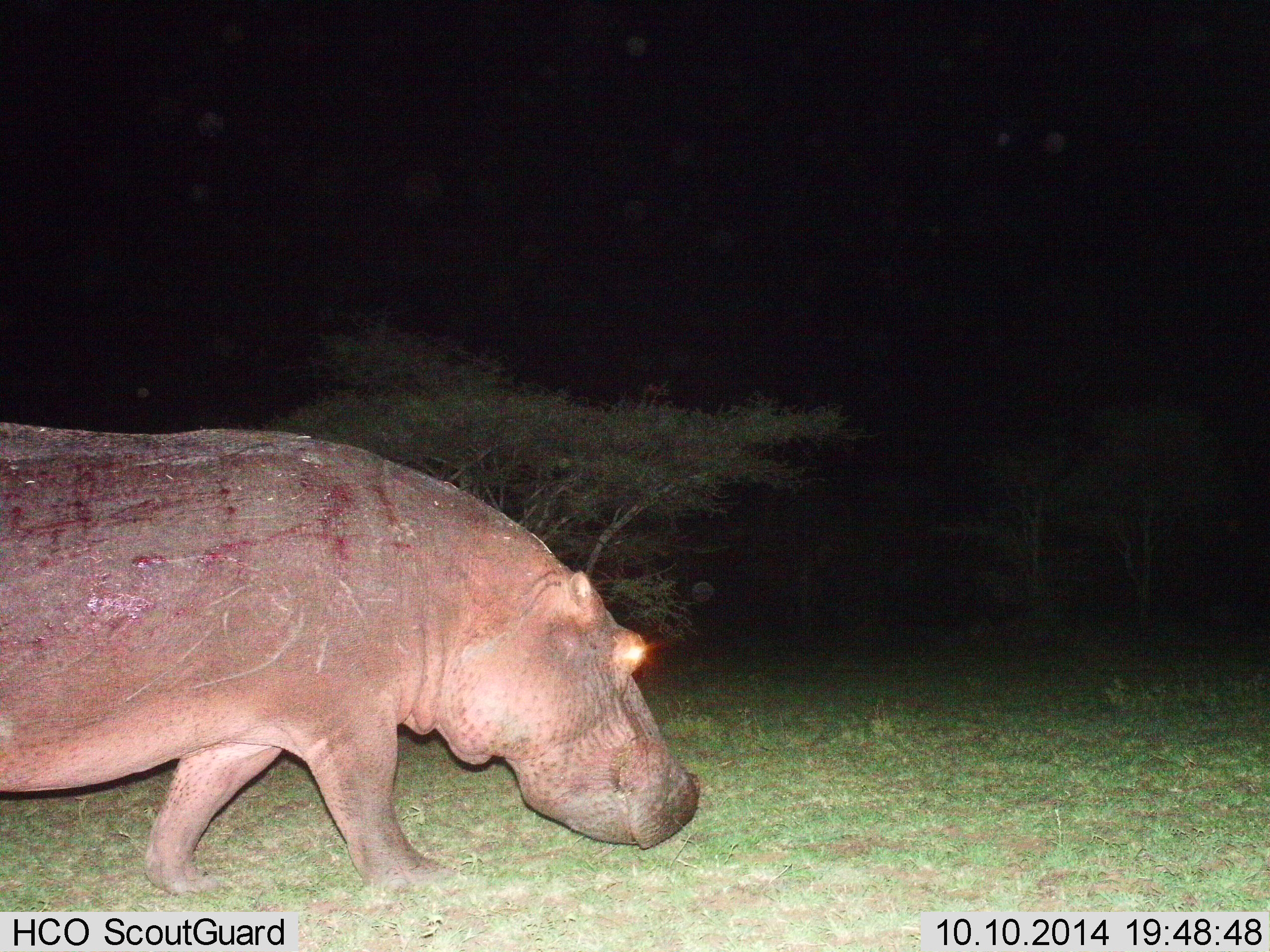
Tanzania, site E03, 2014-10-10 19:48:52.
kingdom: Animalia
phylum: Chordata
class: Mammalia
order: Artiodactyla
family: Hippopotamidae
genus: Hippopotamus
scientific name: Hippopotamus amphibius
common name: hippopotamus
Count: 1.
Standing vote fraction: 20%.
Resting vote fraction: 0%.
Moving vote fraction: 70%.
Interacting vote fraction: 0%.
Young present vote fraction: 0%.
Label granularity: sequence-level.